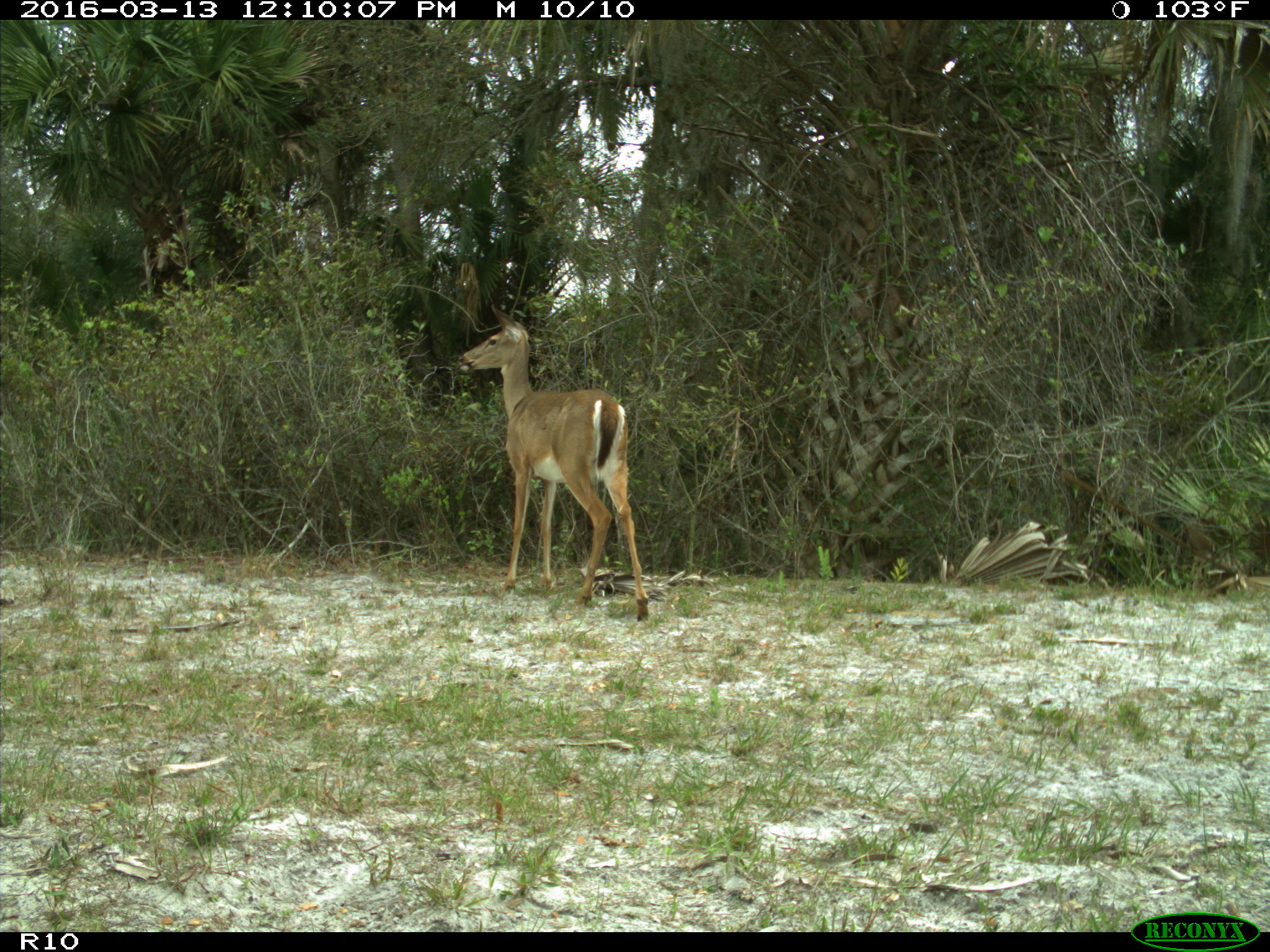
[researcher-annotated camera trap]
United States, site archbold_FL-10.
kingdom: Animalia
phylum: Chordata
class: Mammalia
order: Artiodactyla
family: Cervidae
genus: Odocoileus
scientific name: Odocoileus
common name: deer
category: unidentified deer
Unidentified deer (deer) (Odocoileus).